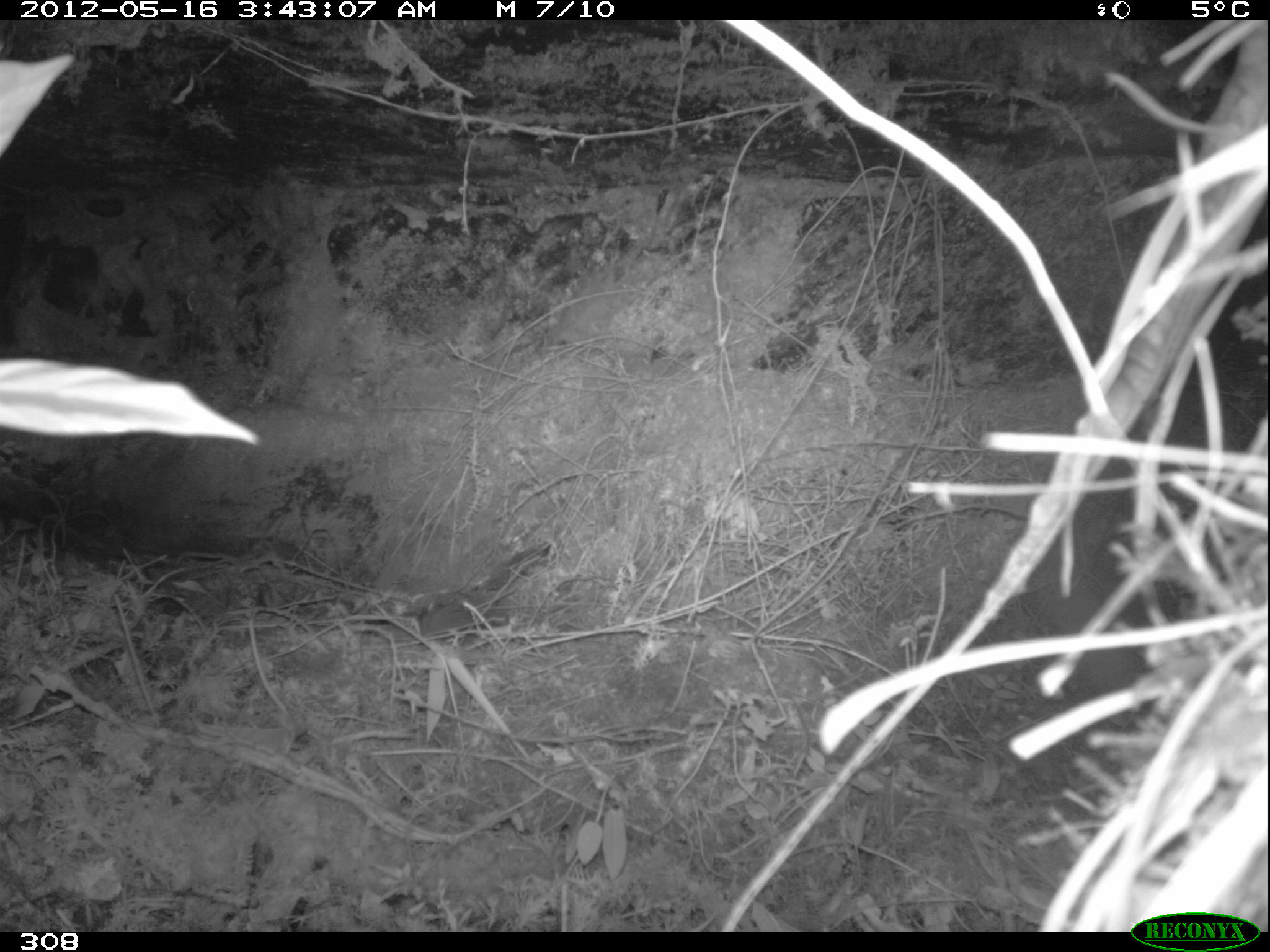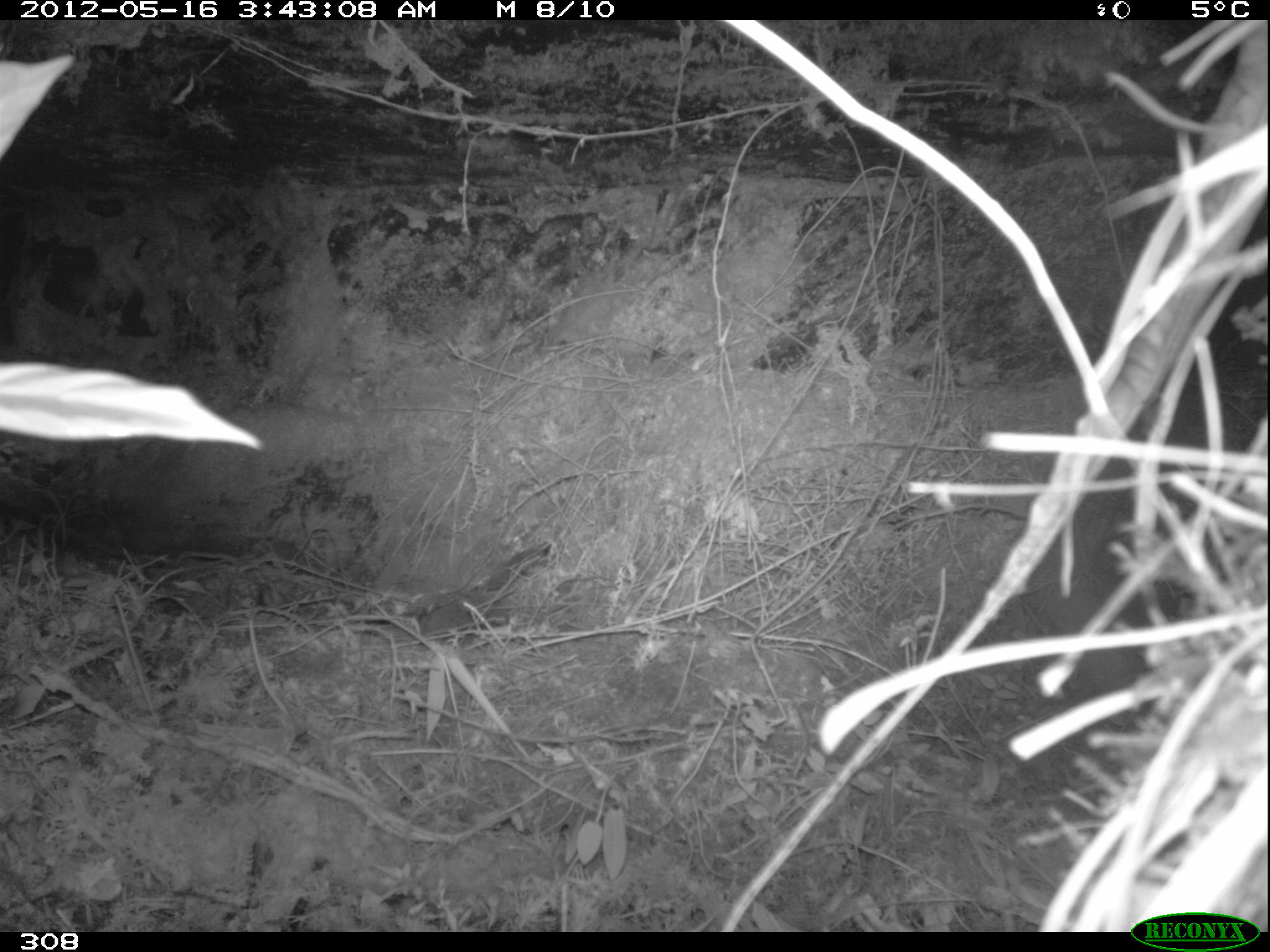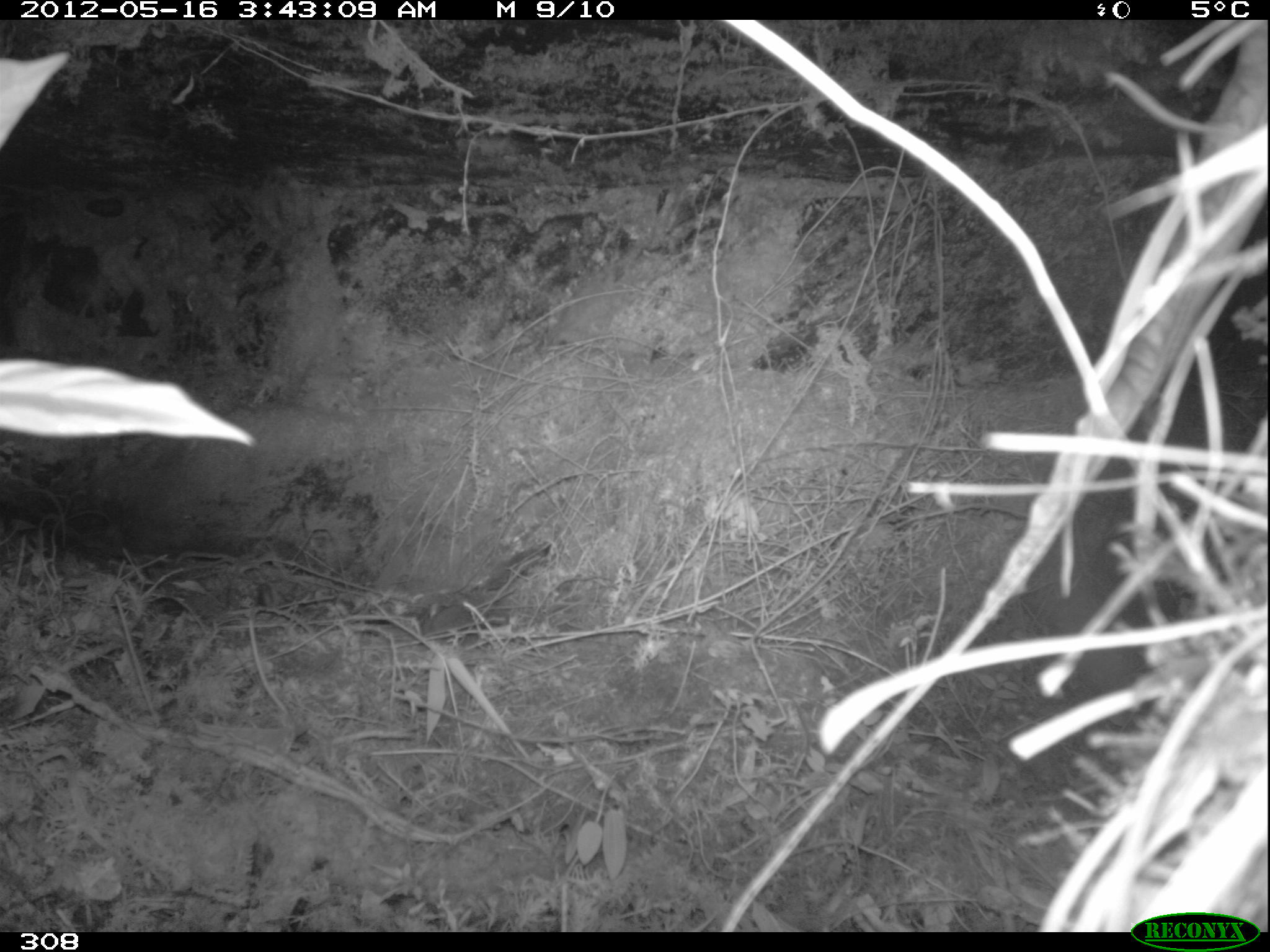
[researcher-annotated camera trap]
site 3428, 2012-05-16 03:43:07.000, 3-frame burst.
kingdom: Animalia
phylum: Chordata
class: Mammalia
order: Rodentia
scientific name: Rodentia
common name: rodents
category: unknown rodent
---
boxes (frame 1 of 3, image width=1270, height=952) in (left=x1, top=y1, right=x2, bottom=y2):
unknown rodent: (left=419, top=605, right=476, bottom=640)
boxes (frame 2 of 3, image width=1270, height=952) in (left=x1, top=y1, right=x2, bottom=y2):
unknown rodent: (left=421, top=604, right=473, bottom=641)